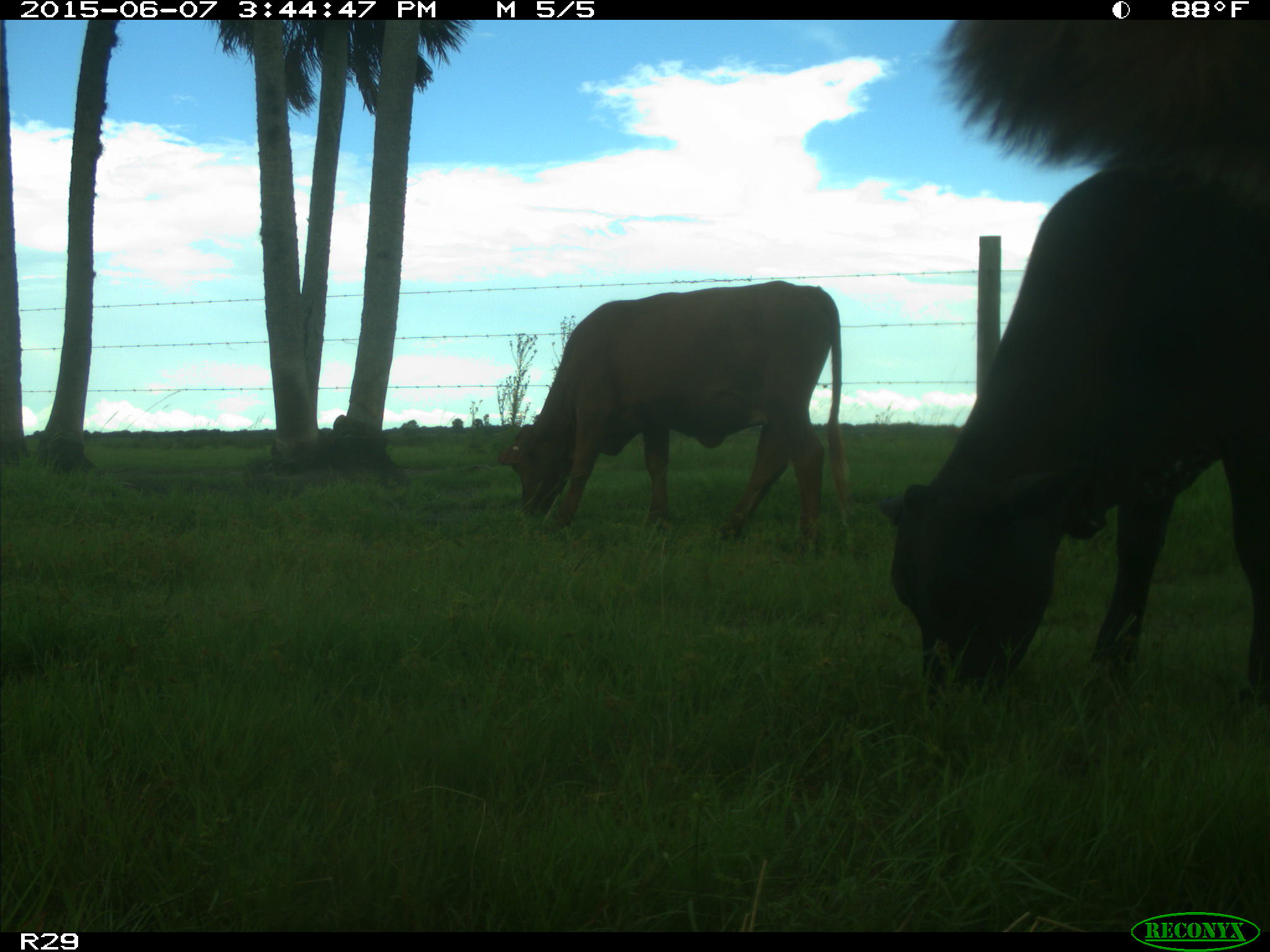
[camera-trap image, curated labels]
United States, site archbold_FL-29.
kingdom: Animalia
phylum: Chordata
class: Mammalia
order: Artiodactyla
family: Bovidae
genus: Bos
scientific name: Bos taurus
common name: domestic cow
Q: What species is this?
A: Bos taurus (domestic cow).